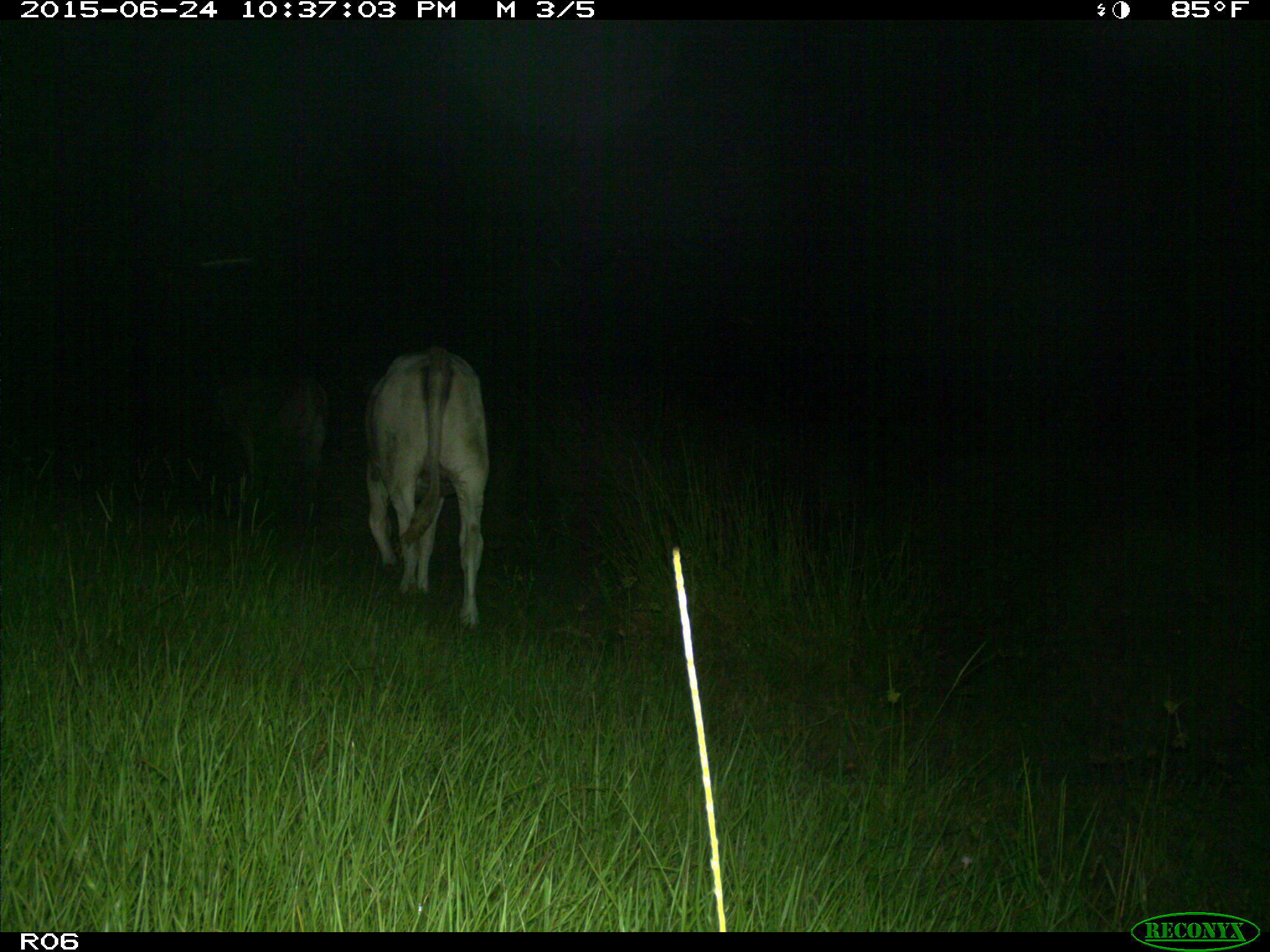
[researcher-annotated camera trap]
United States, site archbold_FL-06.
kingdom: Animalia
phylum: Chordata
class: Mammalia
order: Artiodactyla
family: Bovidae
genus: Bos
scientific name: Bos taurus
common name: domestic cow